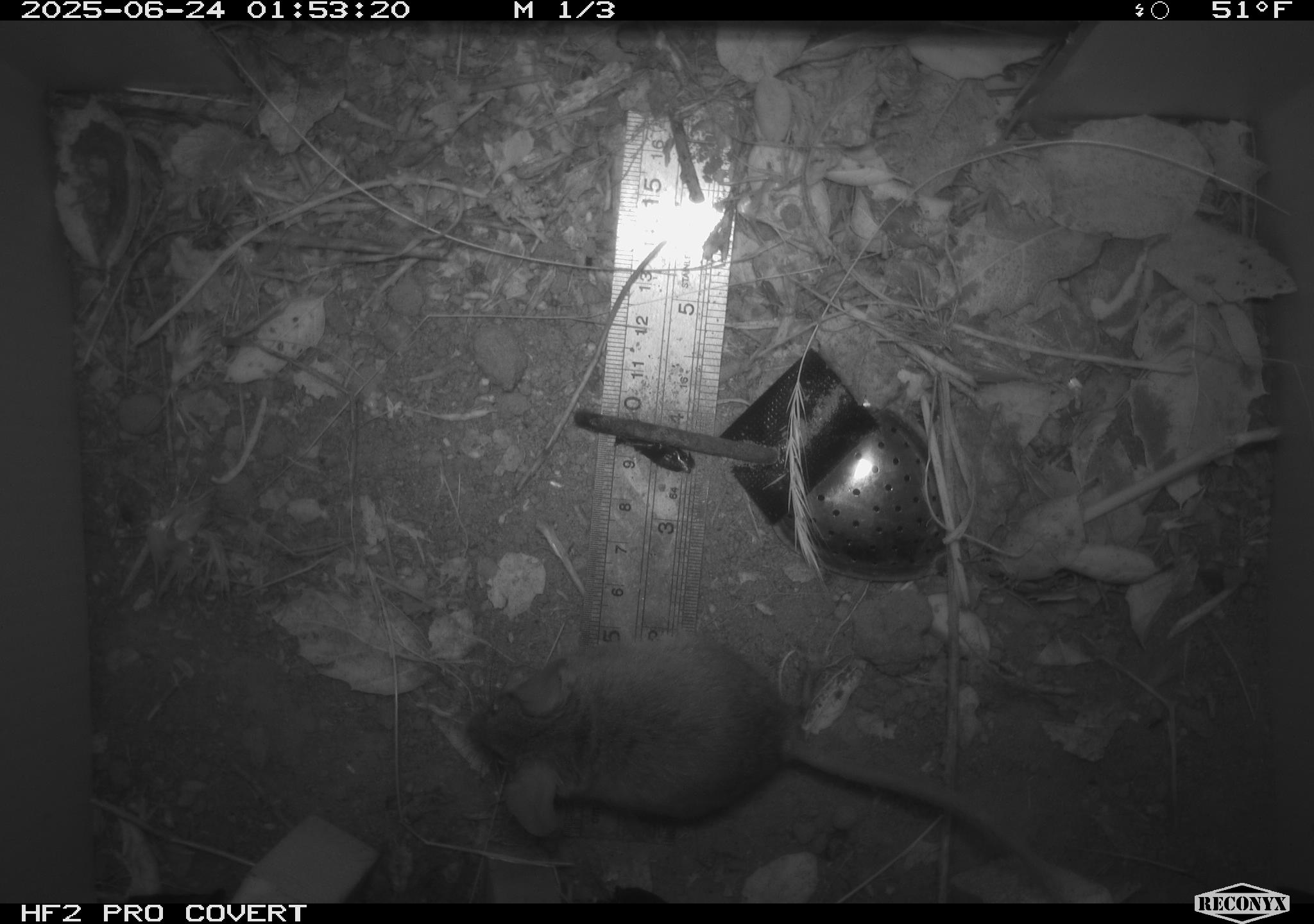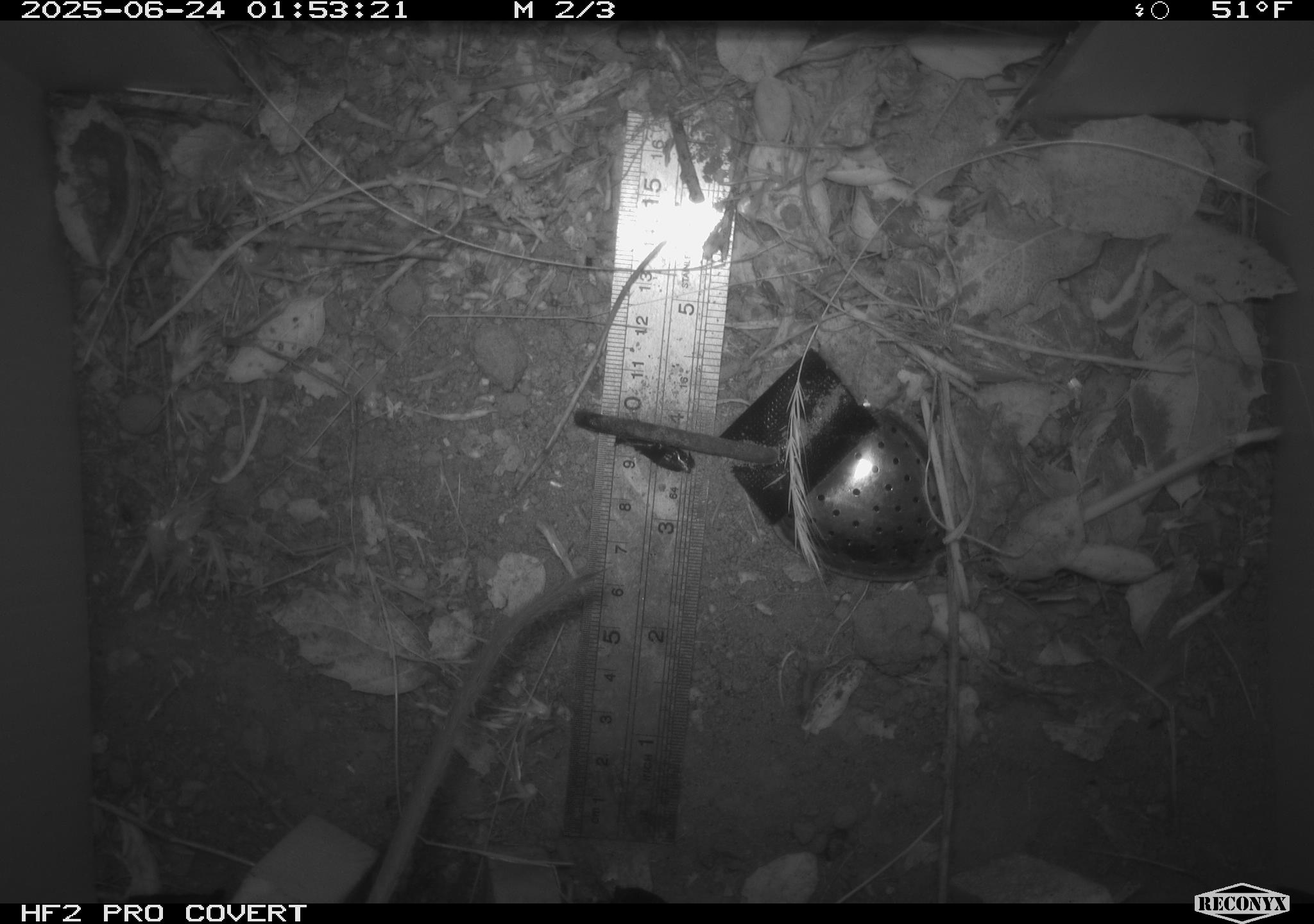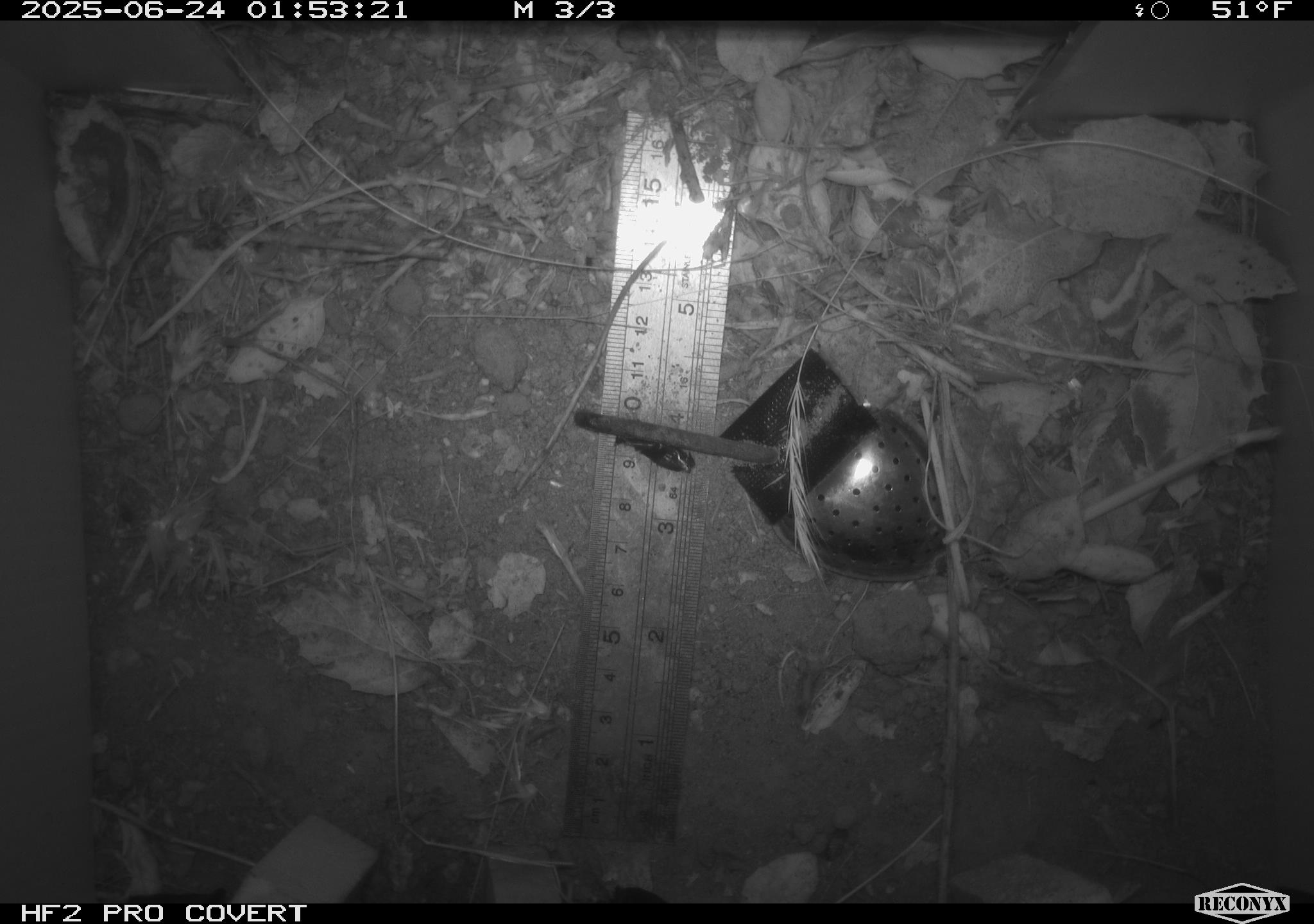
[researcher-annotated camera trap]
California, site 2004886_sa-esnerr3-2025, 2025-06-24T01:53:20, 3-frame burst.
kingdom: Animalia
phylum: Chordata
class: Mammalia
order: Rodentia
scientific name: Rodentia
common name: rodent